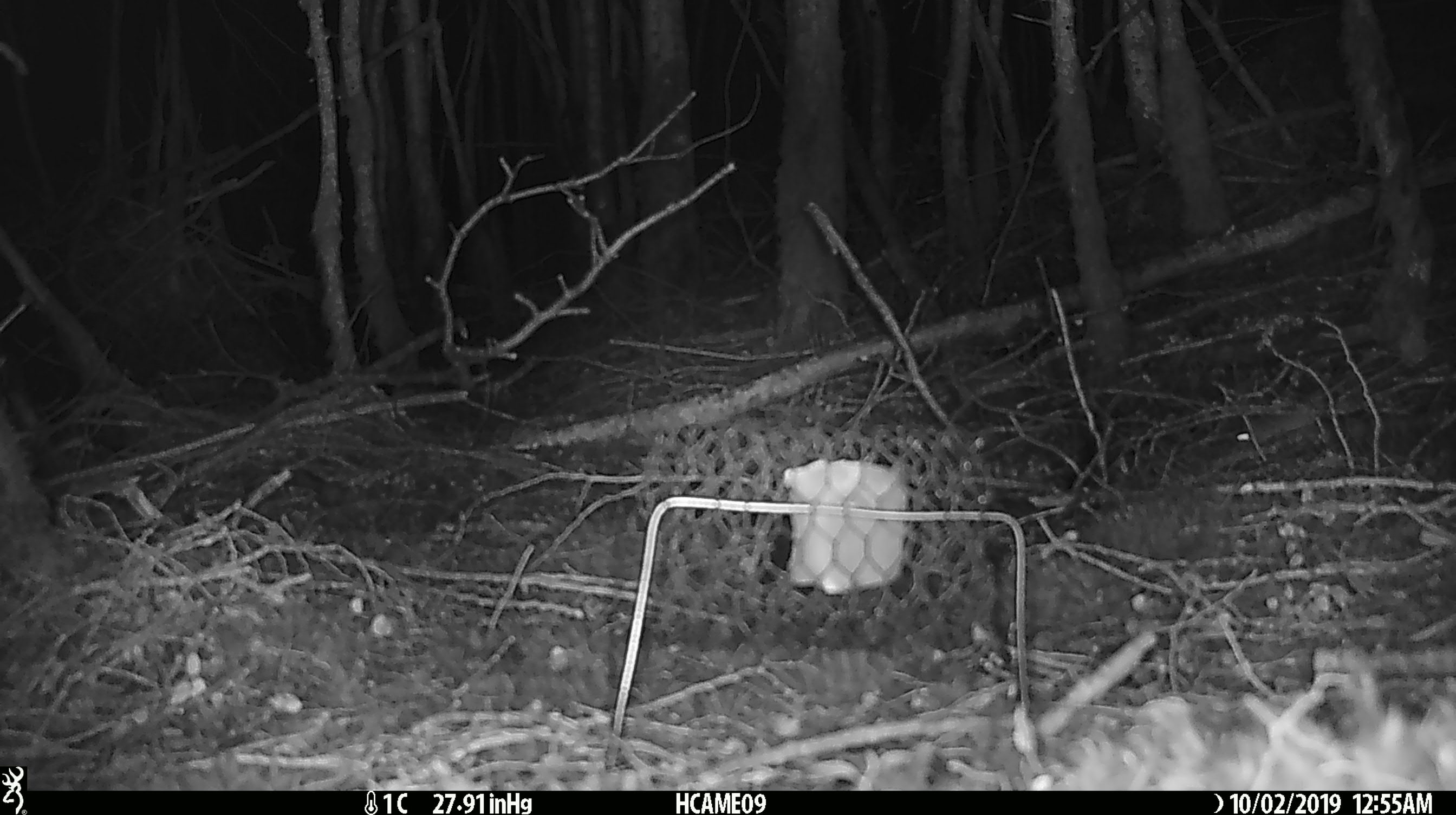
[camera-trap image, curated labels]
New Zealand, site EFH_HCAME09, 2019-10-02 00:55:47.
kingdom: Animalia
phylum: Chordata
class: Mammalia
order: Rodentia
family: Muridae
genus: Mus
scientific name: Mus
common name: mouse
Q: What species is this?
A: Mouse (Mus).